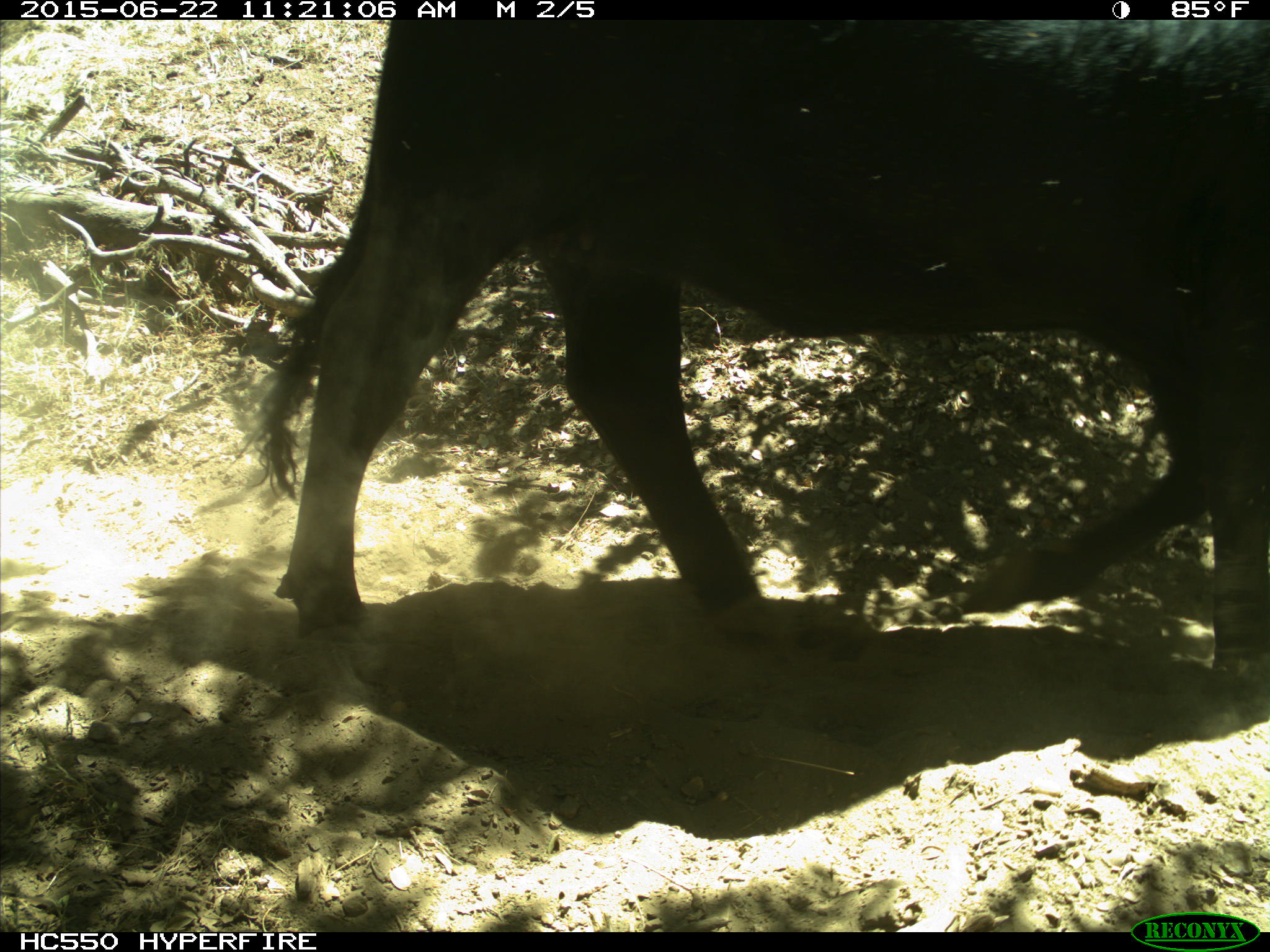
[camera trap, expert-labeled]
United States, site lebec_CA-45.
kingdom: Animalia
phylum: Chordata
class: Mammalia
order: Artiodactyla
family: Bovidae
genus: Bos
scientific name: Bos taurus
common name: domestic cow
Bos taurus (domestic cow).